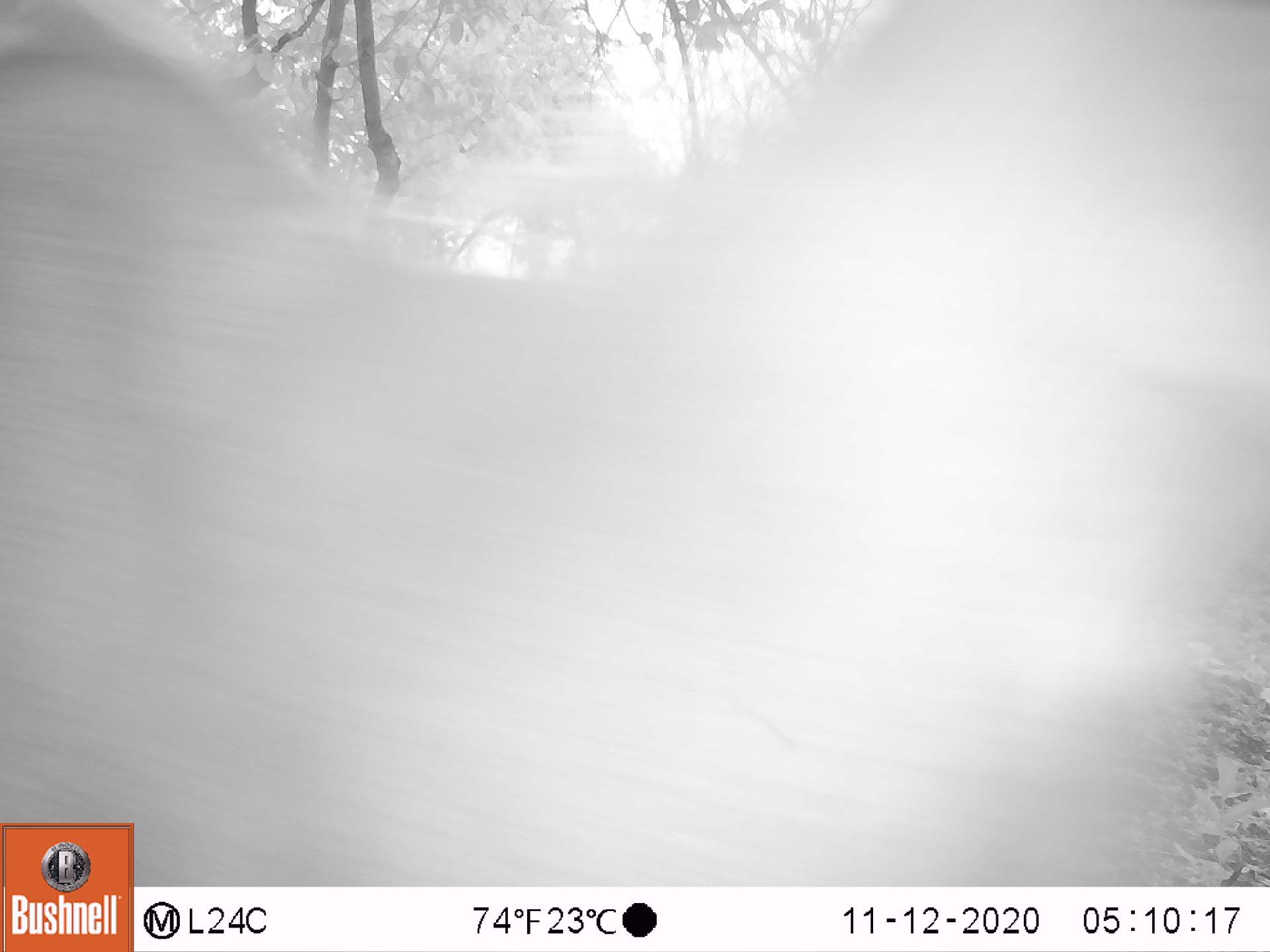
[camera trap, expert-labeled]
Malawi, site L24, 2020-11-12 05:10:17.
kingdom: Animalia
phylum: Chordata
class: Mammalia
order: Artiodactyla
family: Bovidae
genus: Tragelaphus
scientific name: Tragelaphus strepsiceros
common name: greater kudu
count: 1